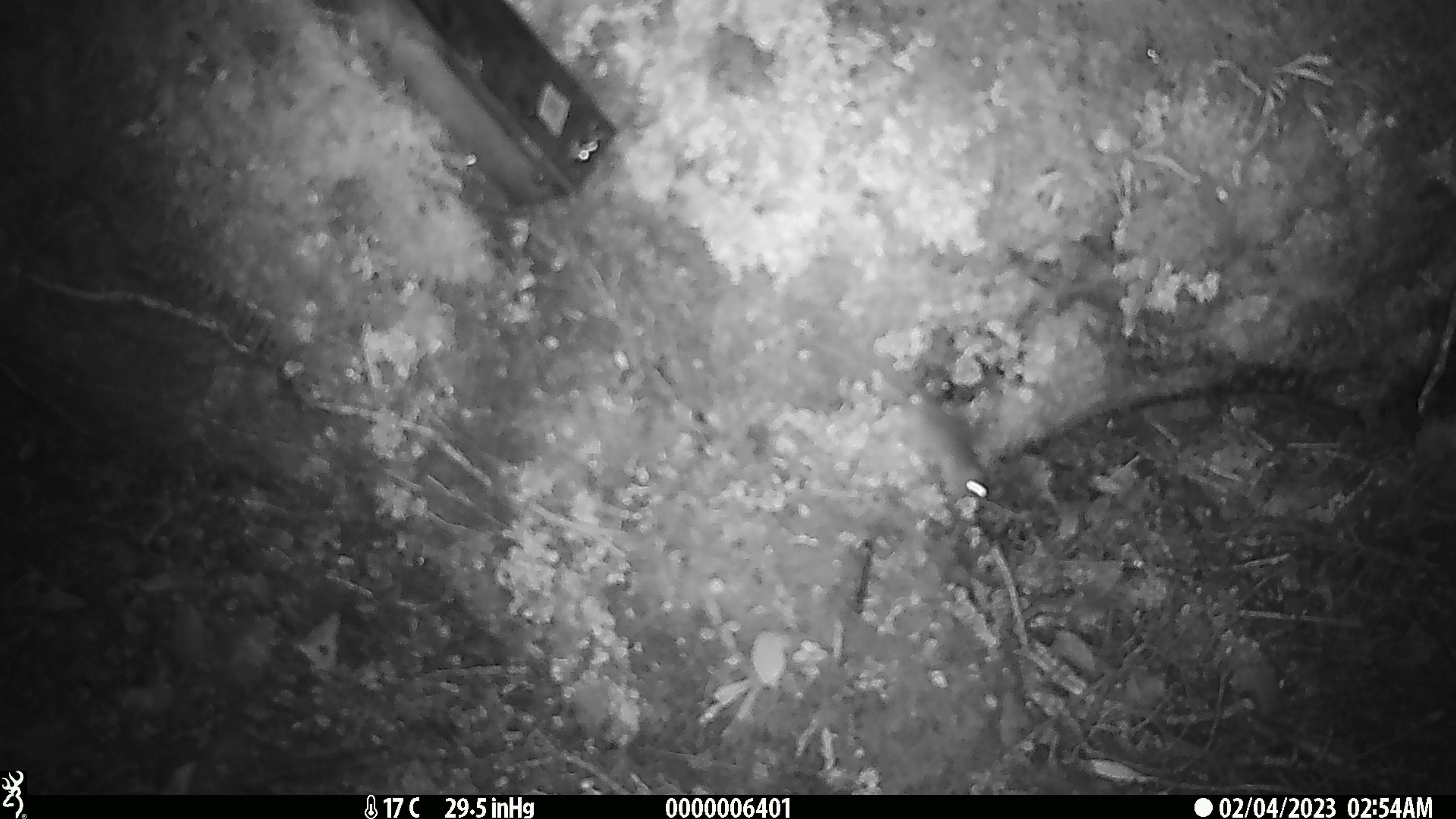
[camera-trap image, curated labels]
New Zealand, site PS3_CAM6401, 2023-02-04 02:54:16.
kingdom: Animalia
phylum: Chordata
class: Mammalia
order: Rodentia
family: Muridae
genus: Mus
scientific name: Mus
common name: mouse